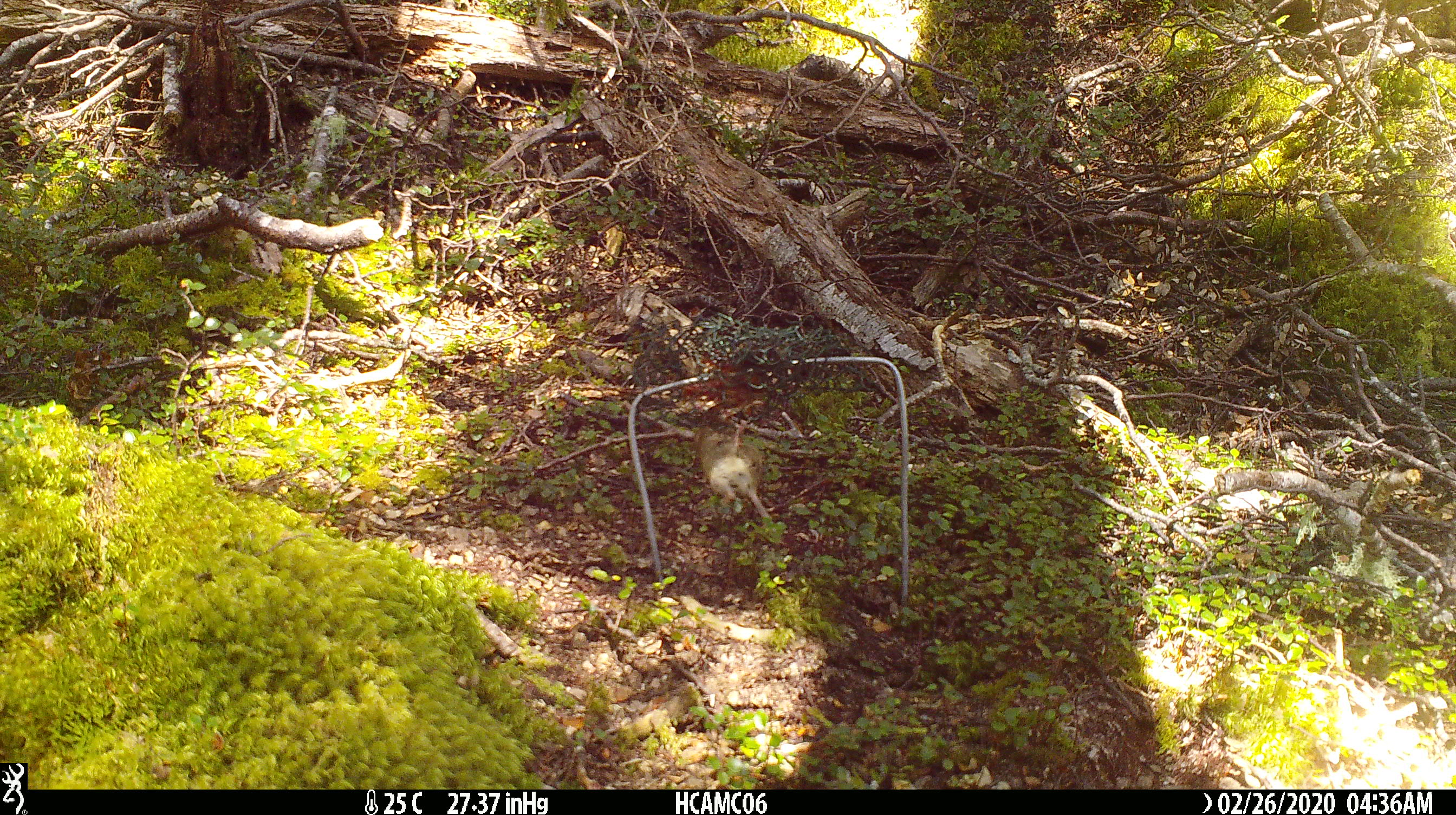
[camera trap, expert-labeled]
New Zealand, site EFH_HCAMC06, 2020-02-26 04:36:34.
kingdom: Animalia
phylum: Chordata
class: Mammalia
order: Rodentia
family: Muridae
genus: Mus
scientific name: Mus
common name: mouse